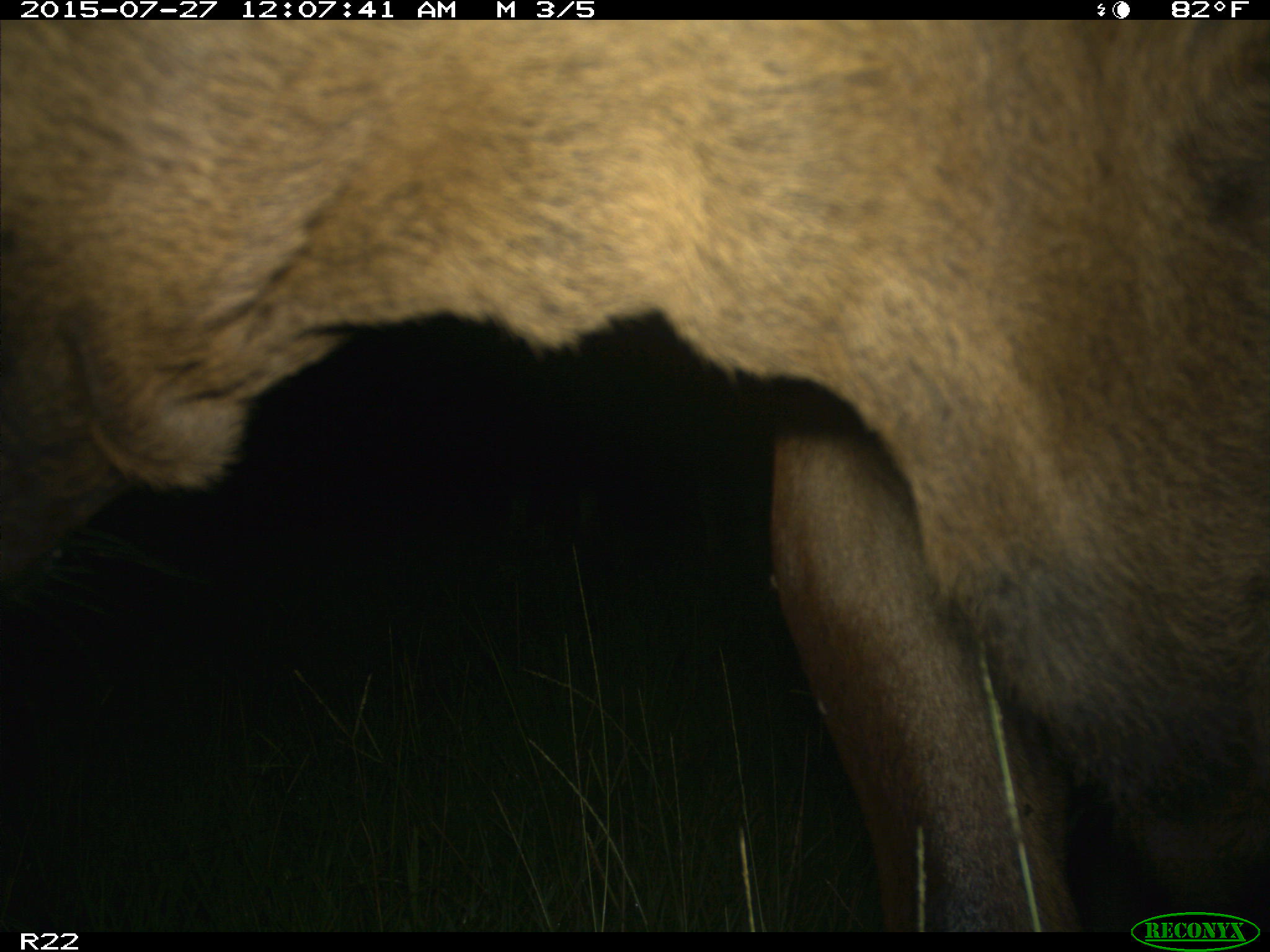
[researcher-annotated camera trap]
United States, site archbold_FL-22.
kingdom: Animalia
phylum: Chordata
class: Mammalia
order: Artiodactyla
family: Bovidae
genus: Bos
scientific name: Bos taurus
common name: domestic cow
Bos taurus (domestic cow).